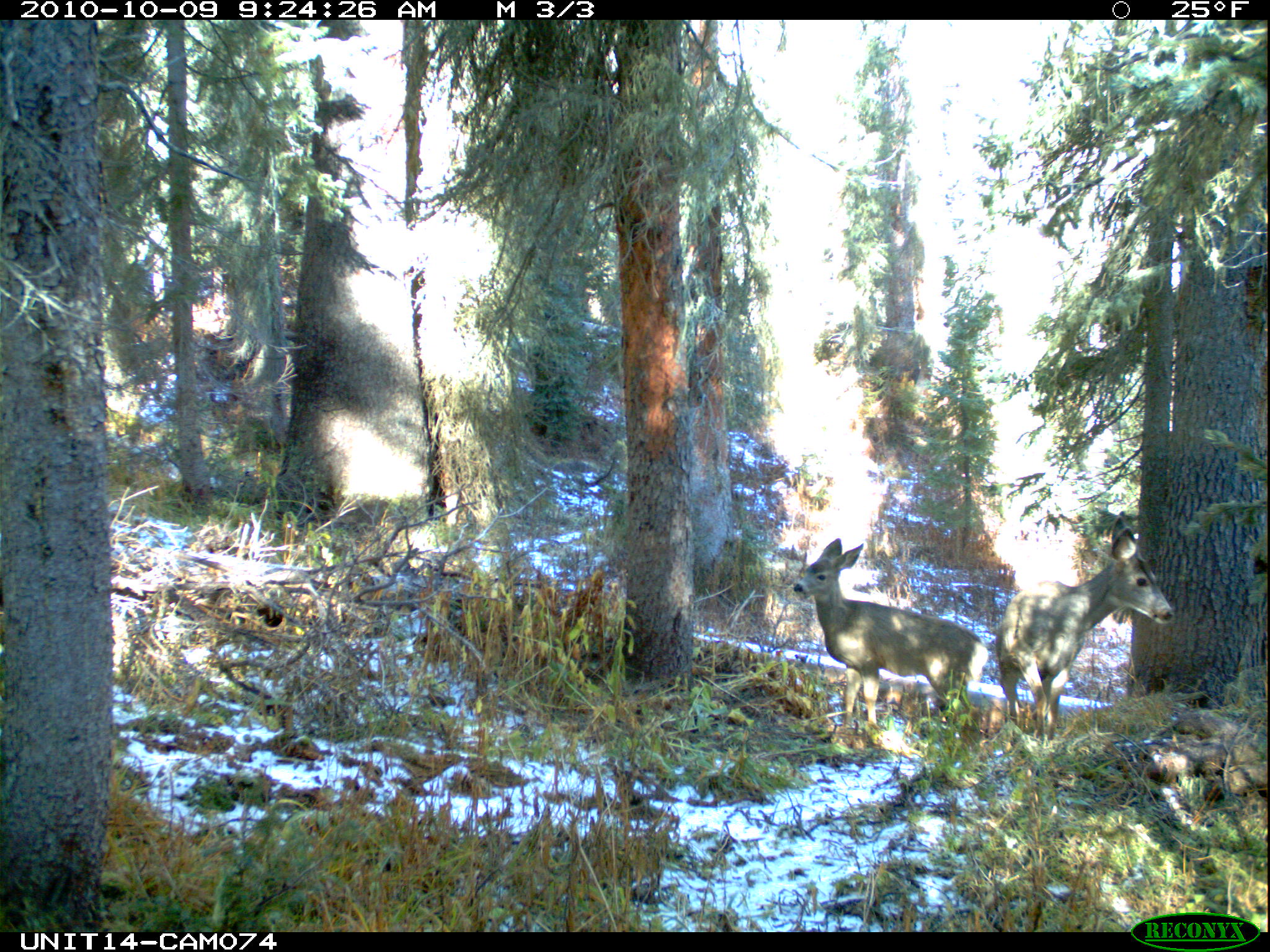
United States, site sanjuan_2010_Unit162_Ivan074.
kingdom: Animalia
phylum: Chordata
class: Mammalia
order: Artiodactyla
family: Cervidae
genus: Odocoileus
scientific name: Odocoileus hemionus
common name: mule deer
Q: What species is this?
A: Odocoileus hemionus (mule deer).